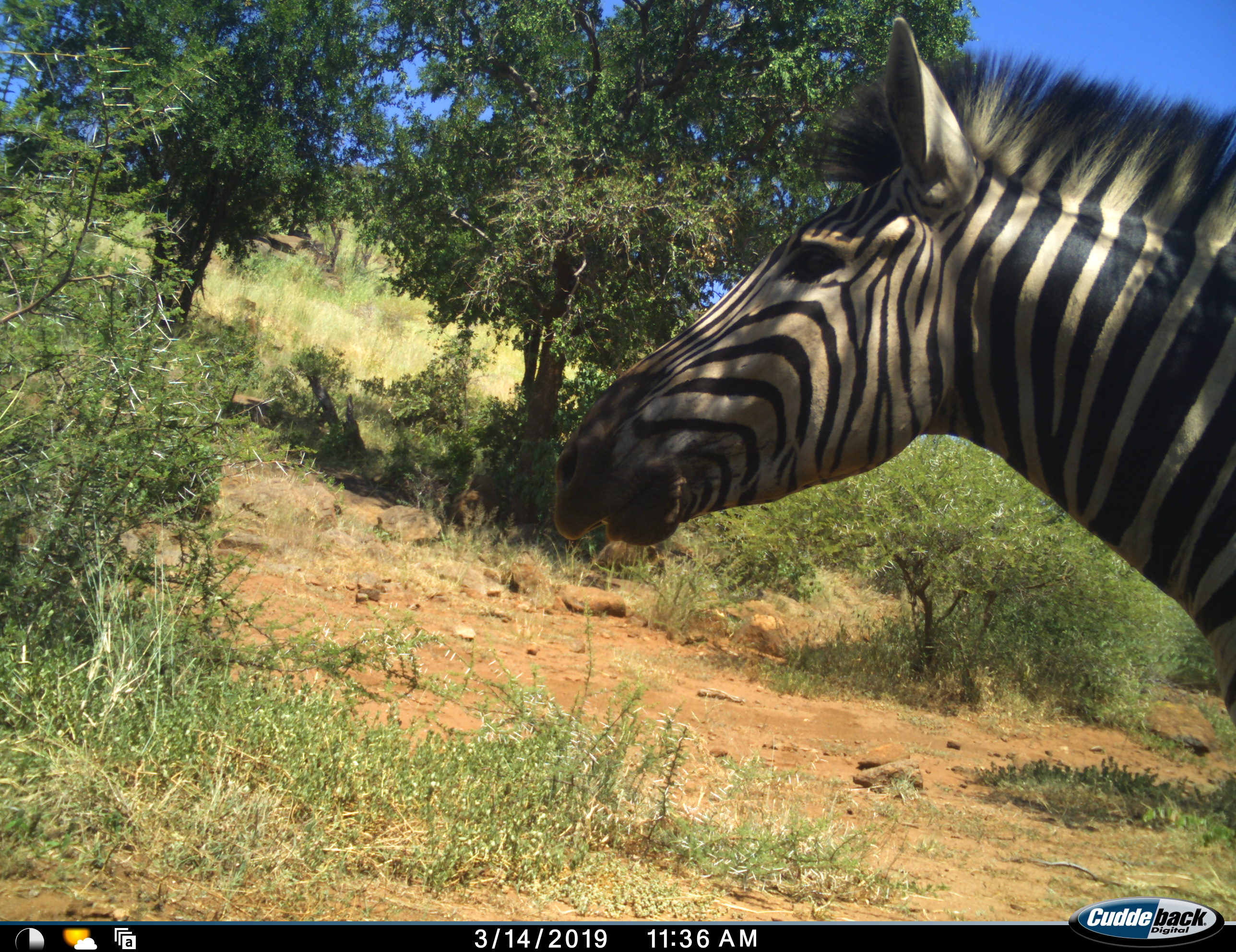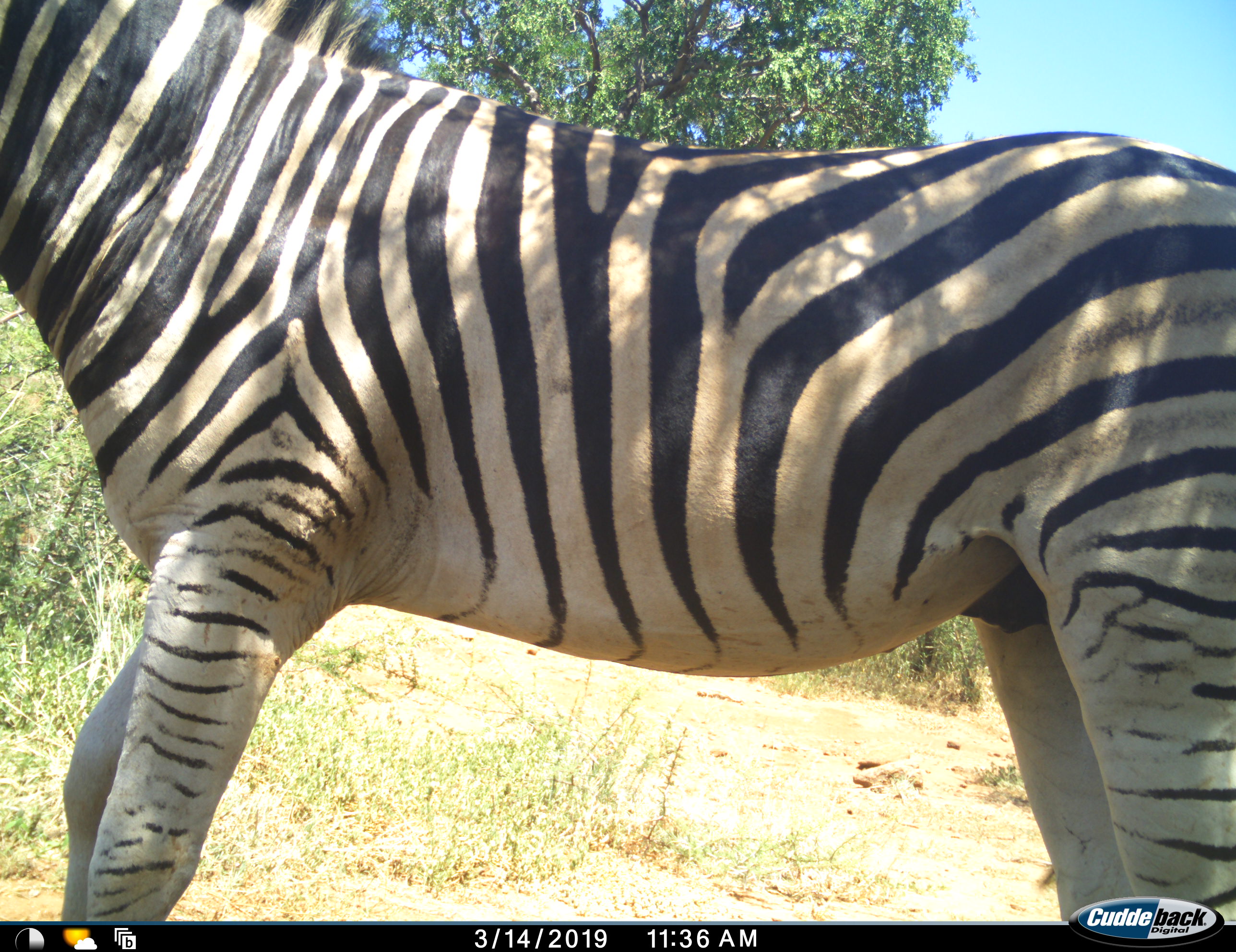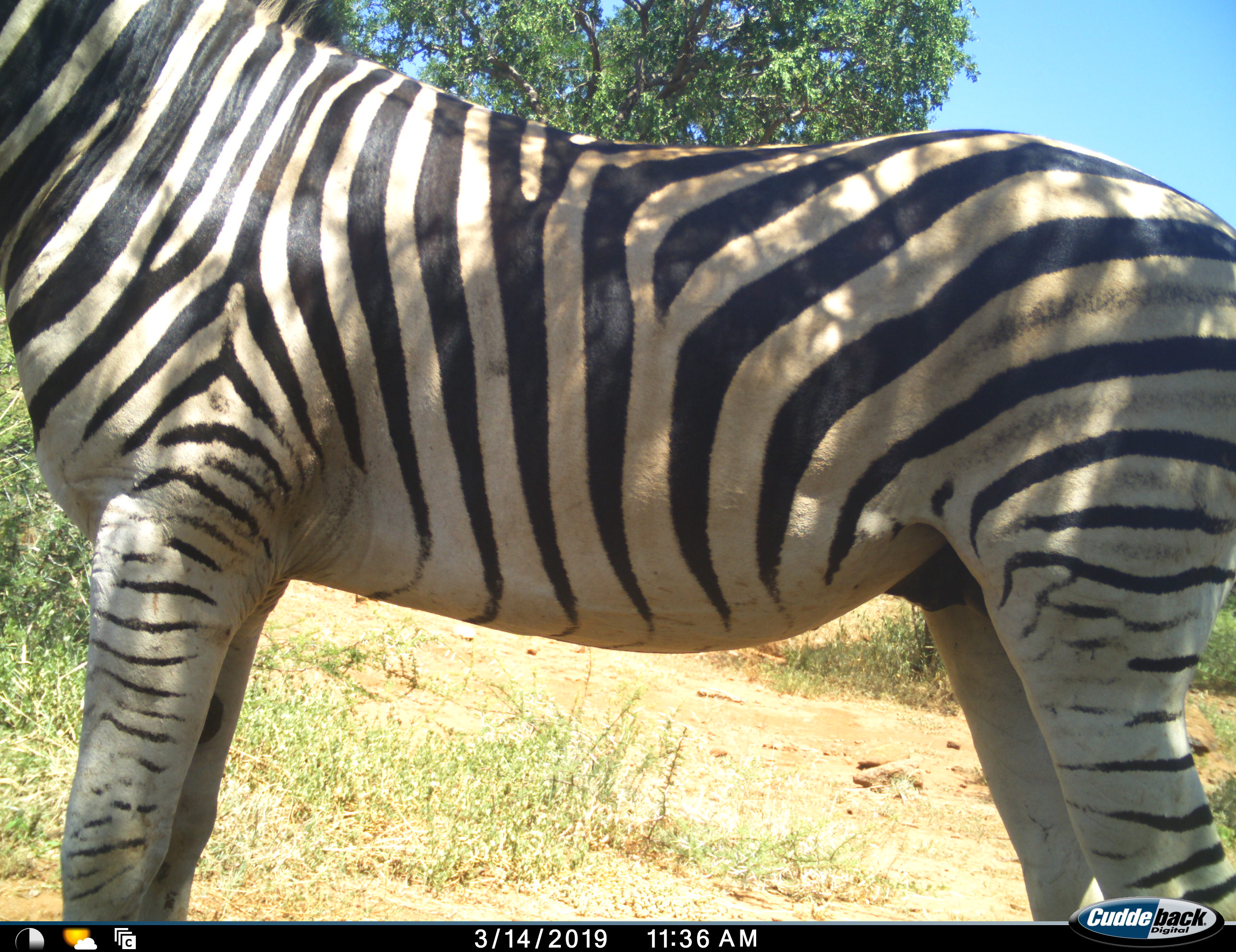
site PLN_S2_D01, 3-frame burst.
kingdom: Animalia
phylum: Chordata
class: Mammalia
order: Perissodactyla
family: Equidae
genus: Equus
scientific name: Equus quagga burchellii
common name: burchell's zebra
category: zebraburchells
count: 1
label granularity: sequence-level